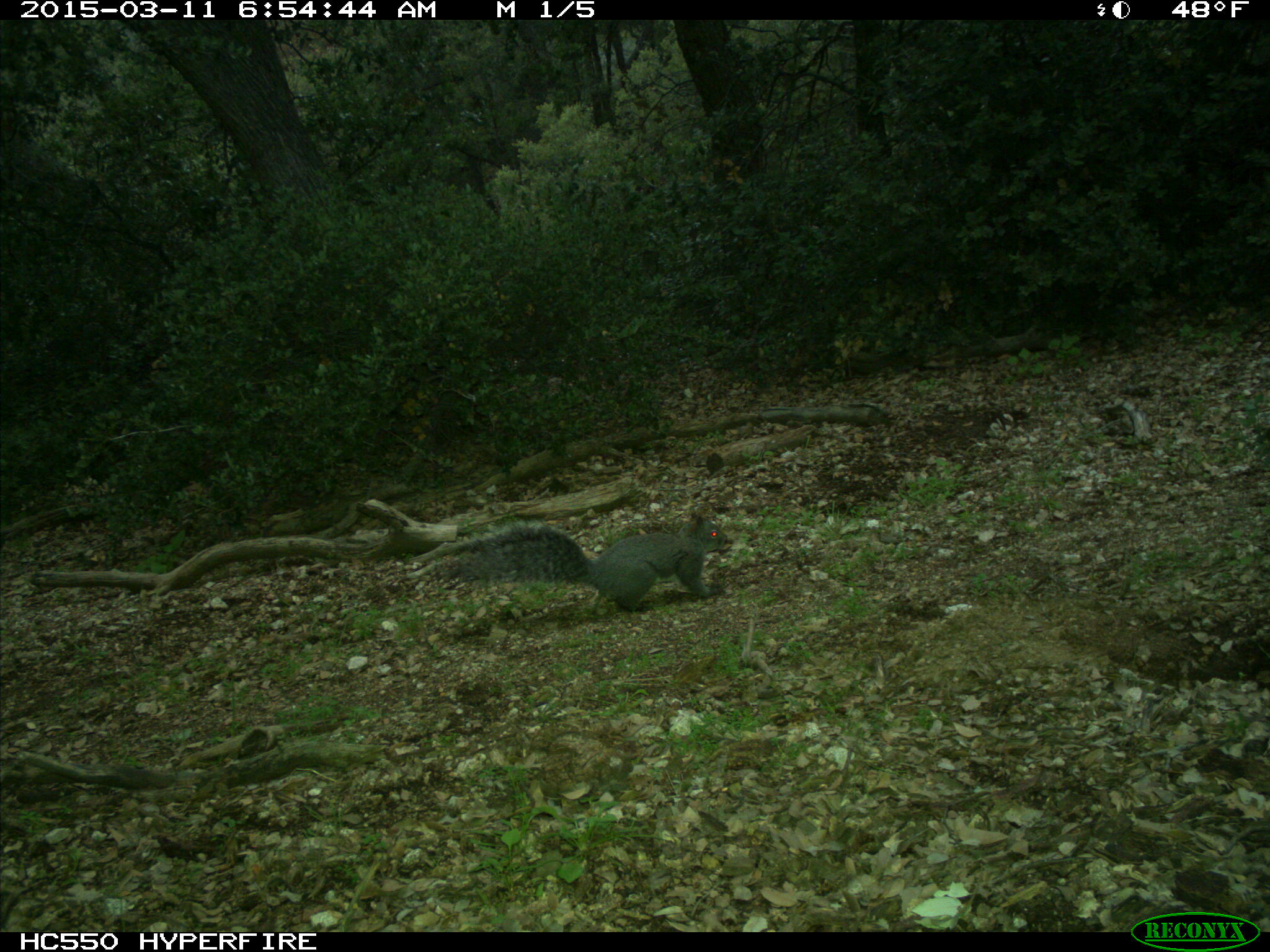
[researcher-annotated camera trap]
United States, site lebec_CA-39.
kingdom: Animalia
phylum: Chordata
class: Mammalia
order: Rodentia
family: Sciuridae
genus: Sciurus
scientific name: Sciurus carolinensis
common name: eastern gray squirrel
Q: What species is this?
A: Sciurus carolinensis (eastern gray squirrel).